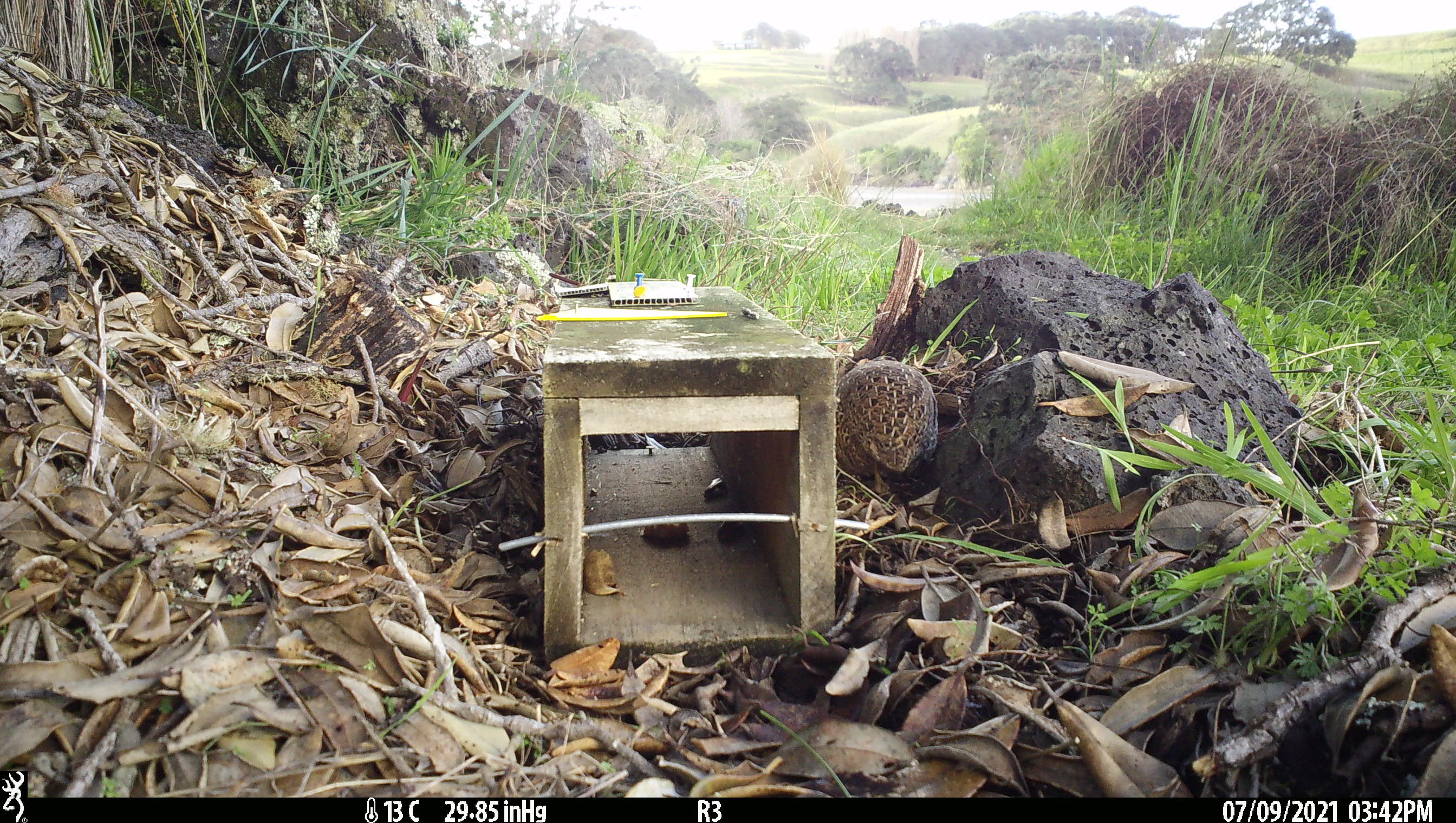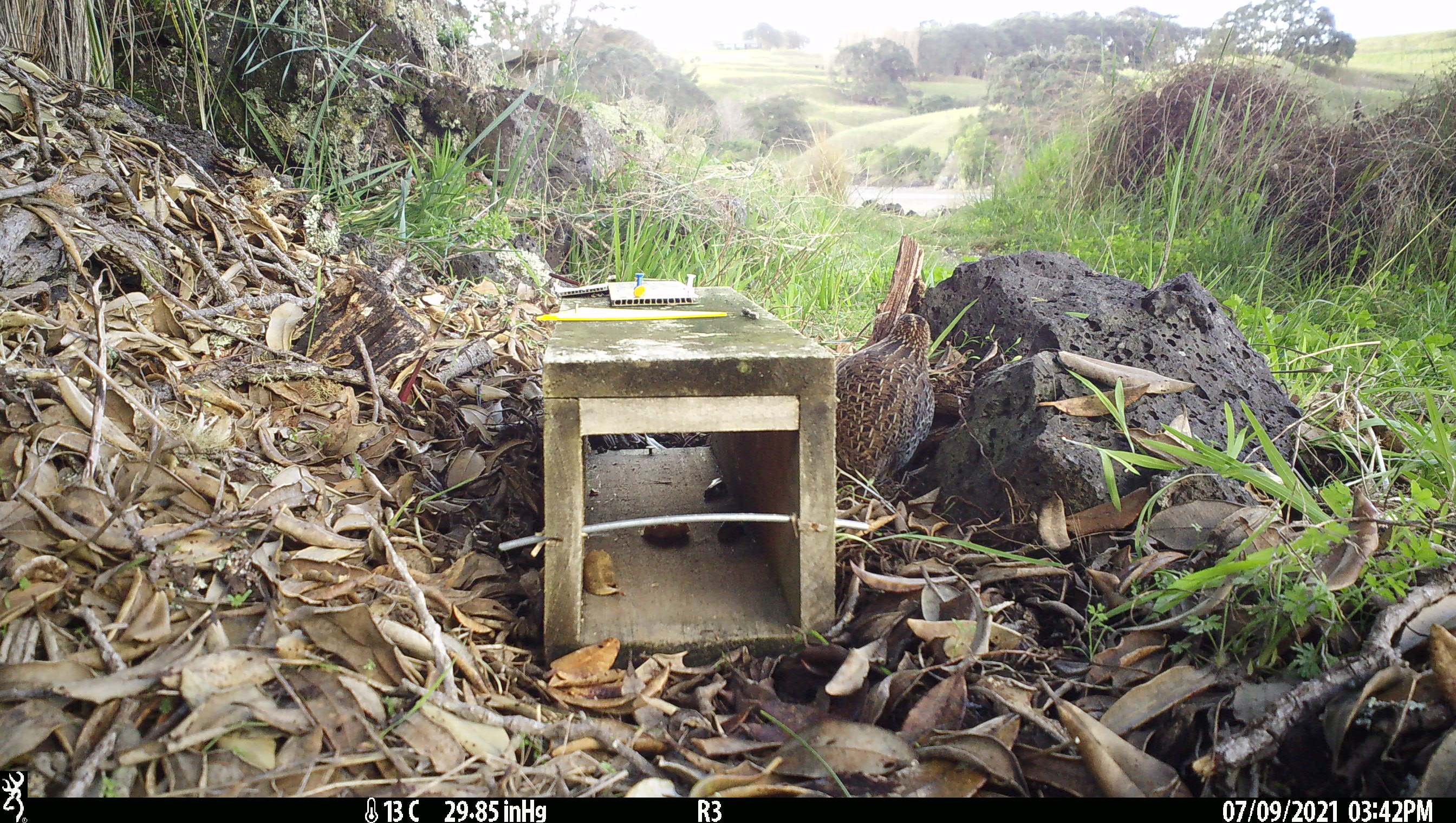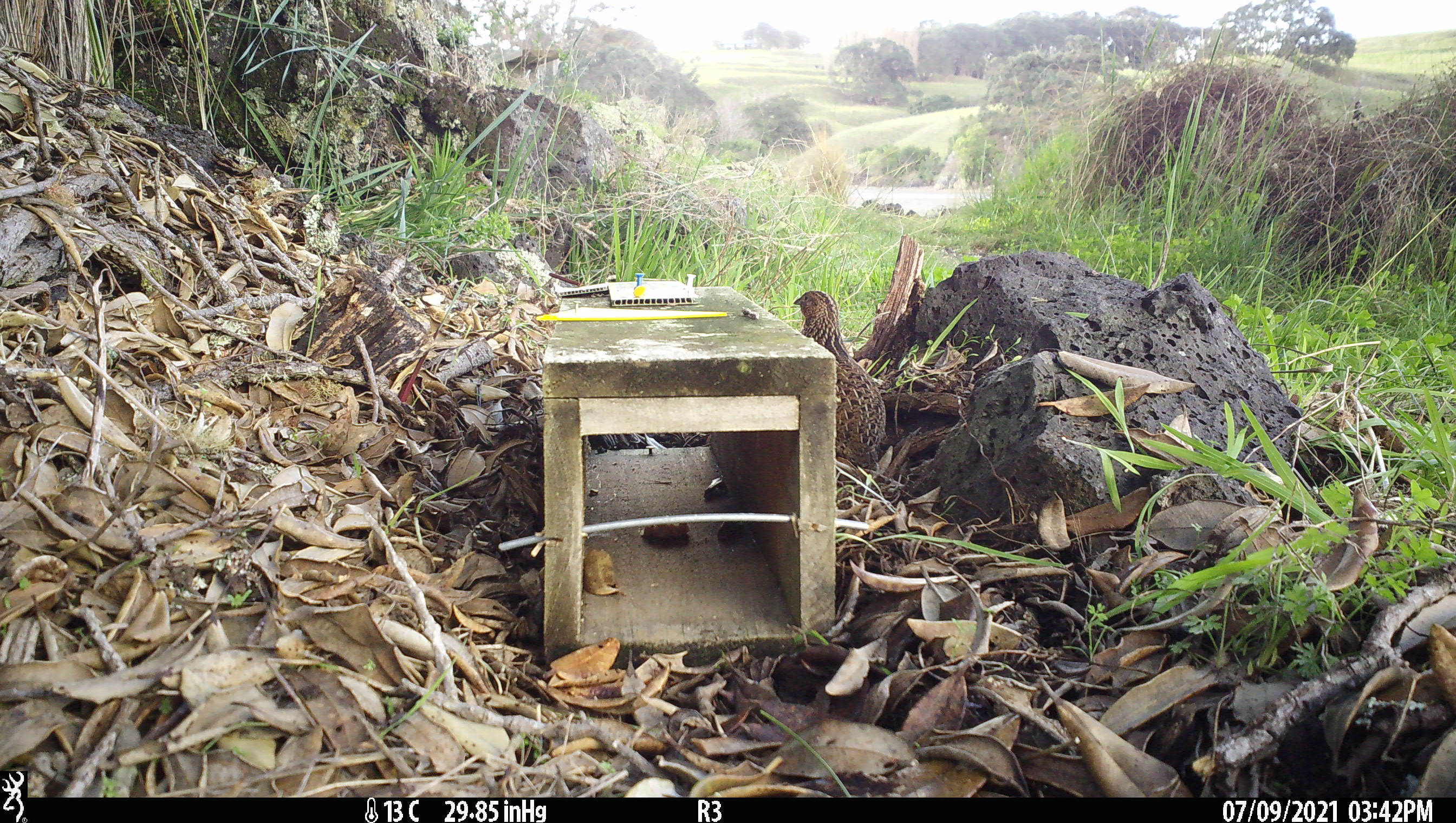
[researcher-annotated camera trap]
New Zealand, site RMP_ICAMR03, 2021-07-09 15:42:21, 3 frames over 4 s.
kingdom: Animalia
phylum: Chordata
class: Aves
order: Galliformes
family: Phasianidae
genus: Synoicus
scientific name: Synoicus ypsilophorus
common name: brown quail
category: quail brown